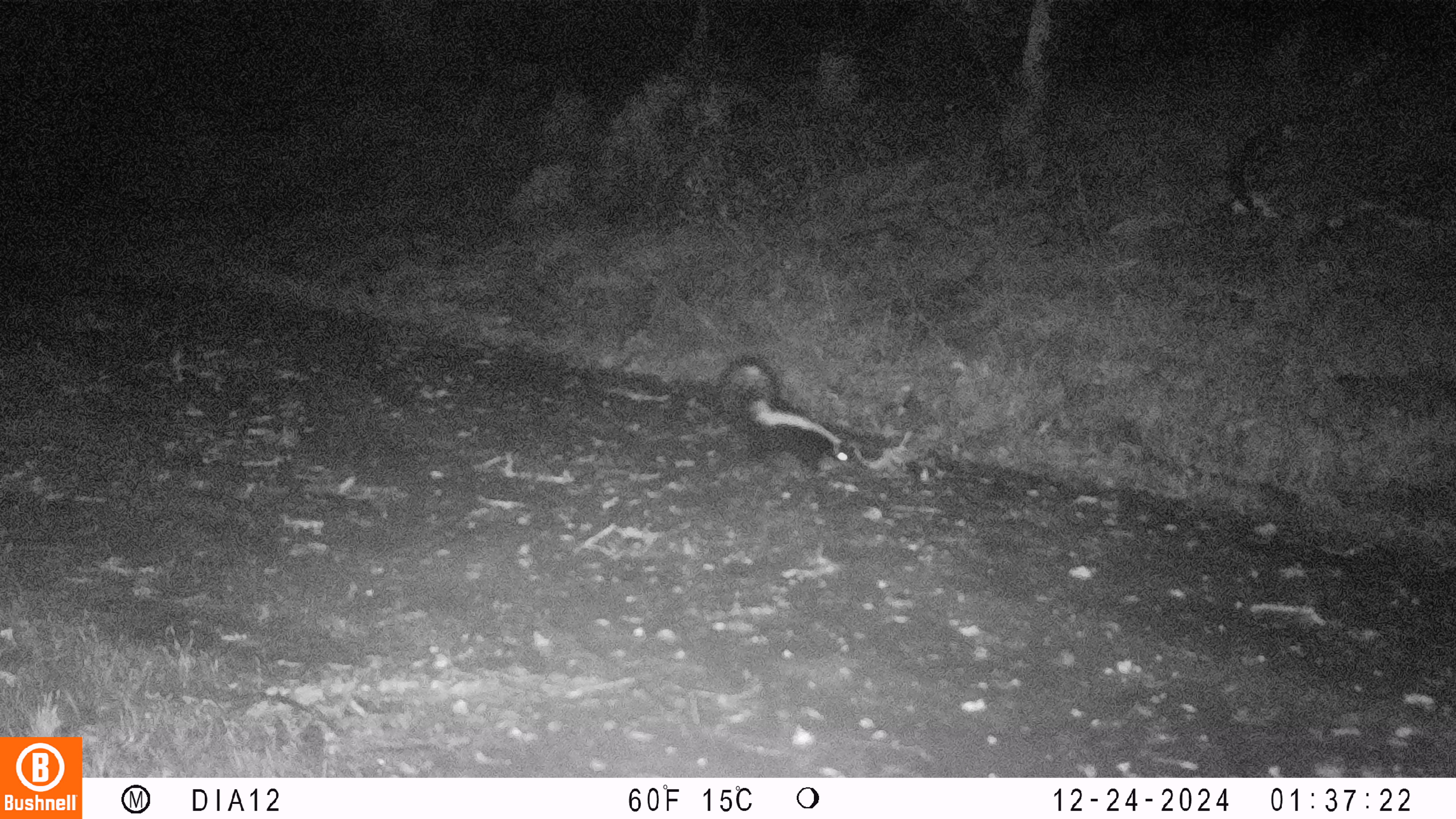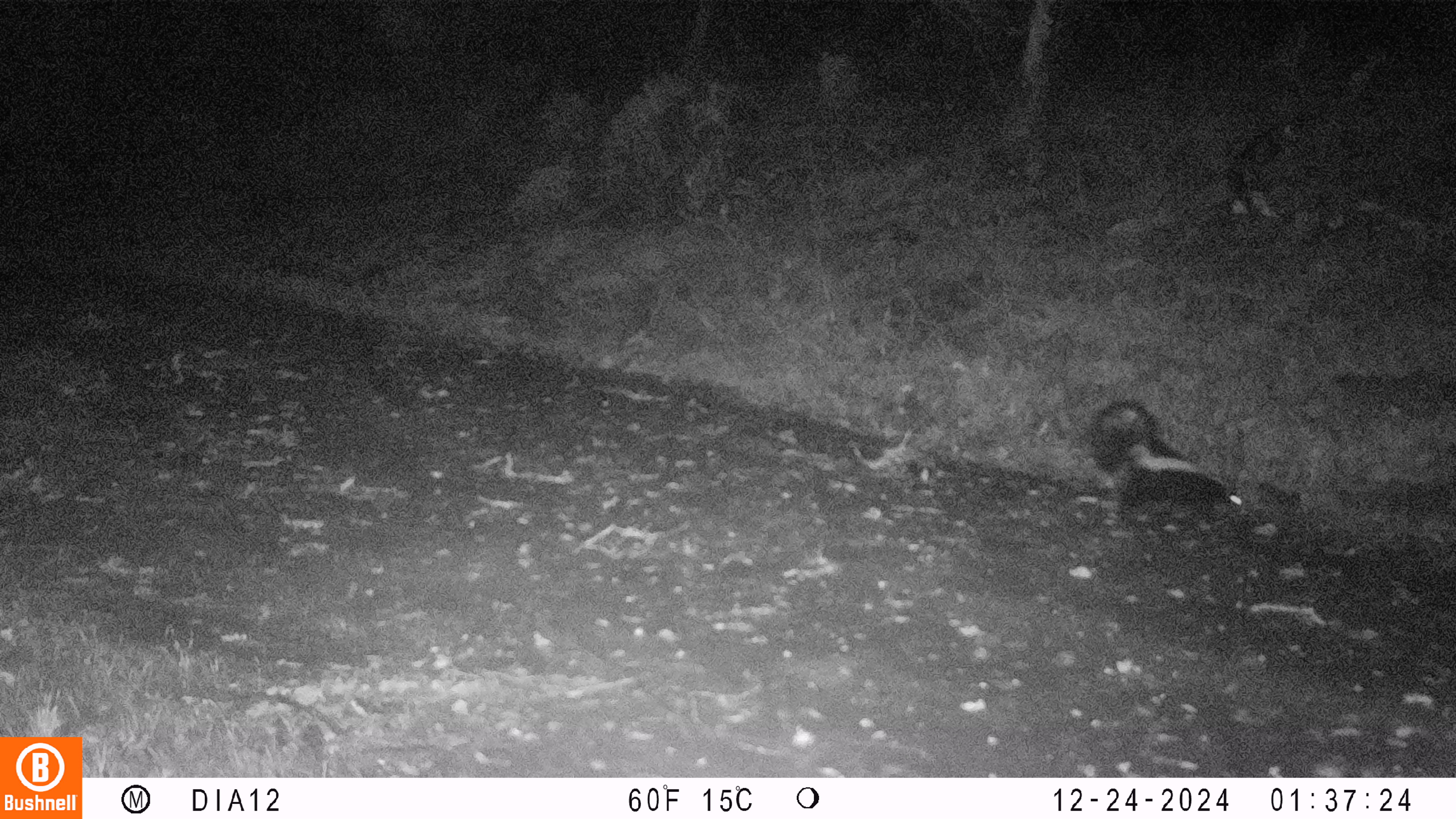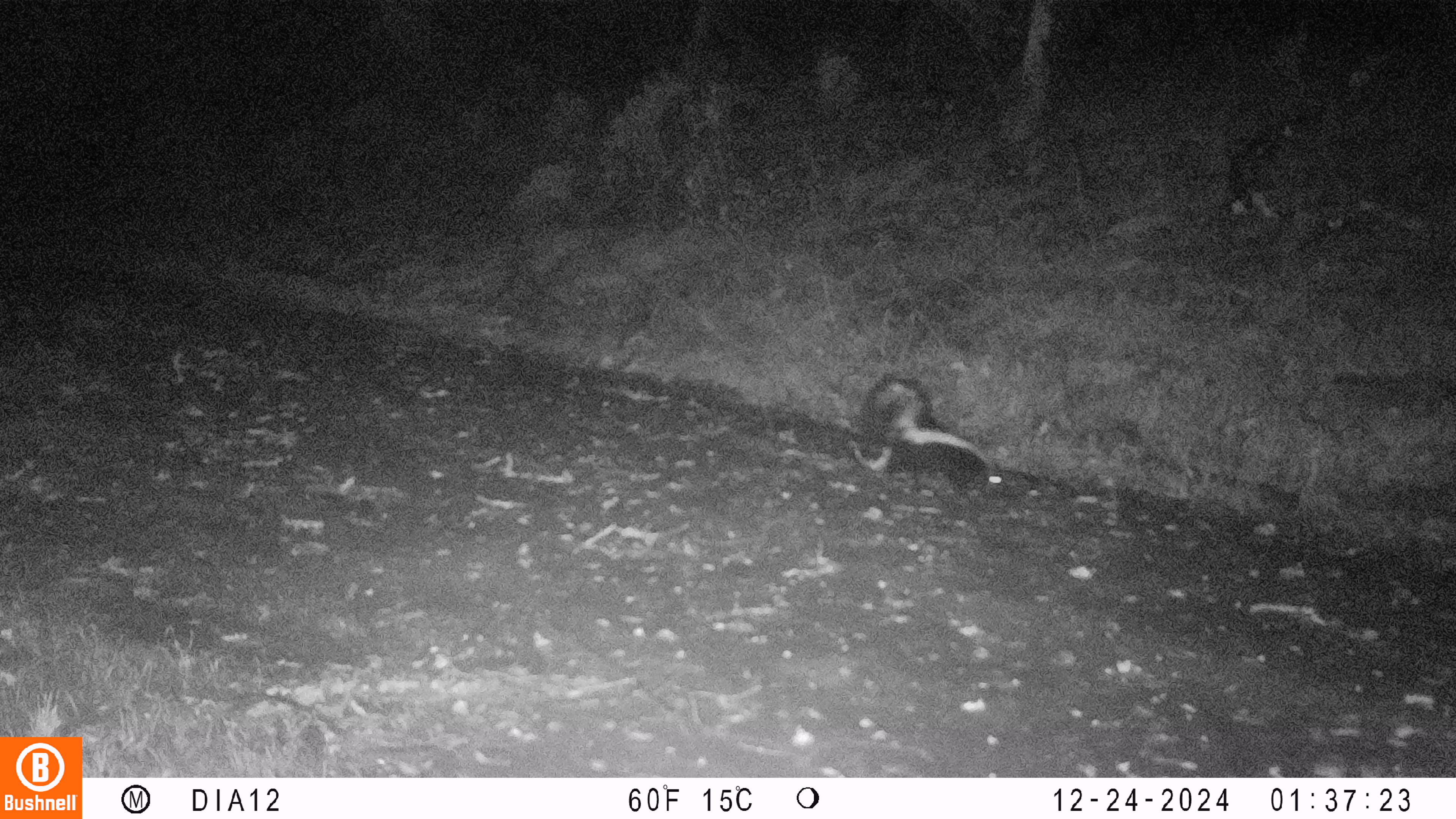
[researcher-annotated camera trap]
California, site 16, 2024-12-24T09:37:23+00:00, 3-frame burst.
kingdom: Animalia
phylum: Chordata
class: Mammalia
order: Carnivora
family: Mephitidae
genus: Mephitis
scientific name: Mephitis mephitis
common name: striped skunk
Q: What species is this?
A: Striped skunk (Mephitis mephitis).